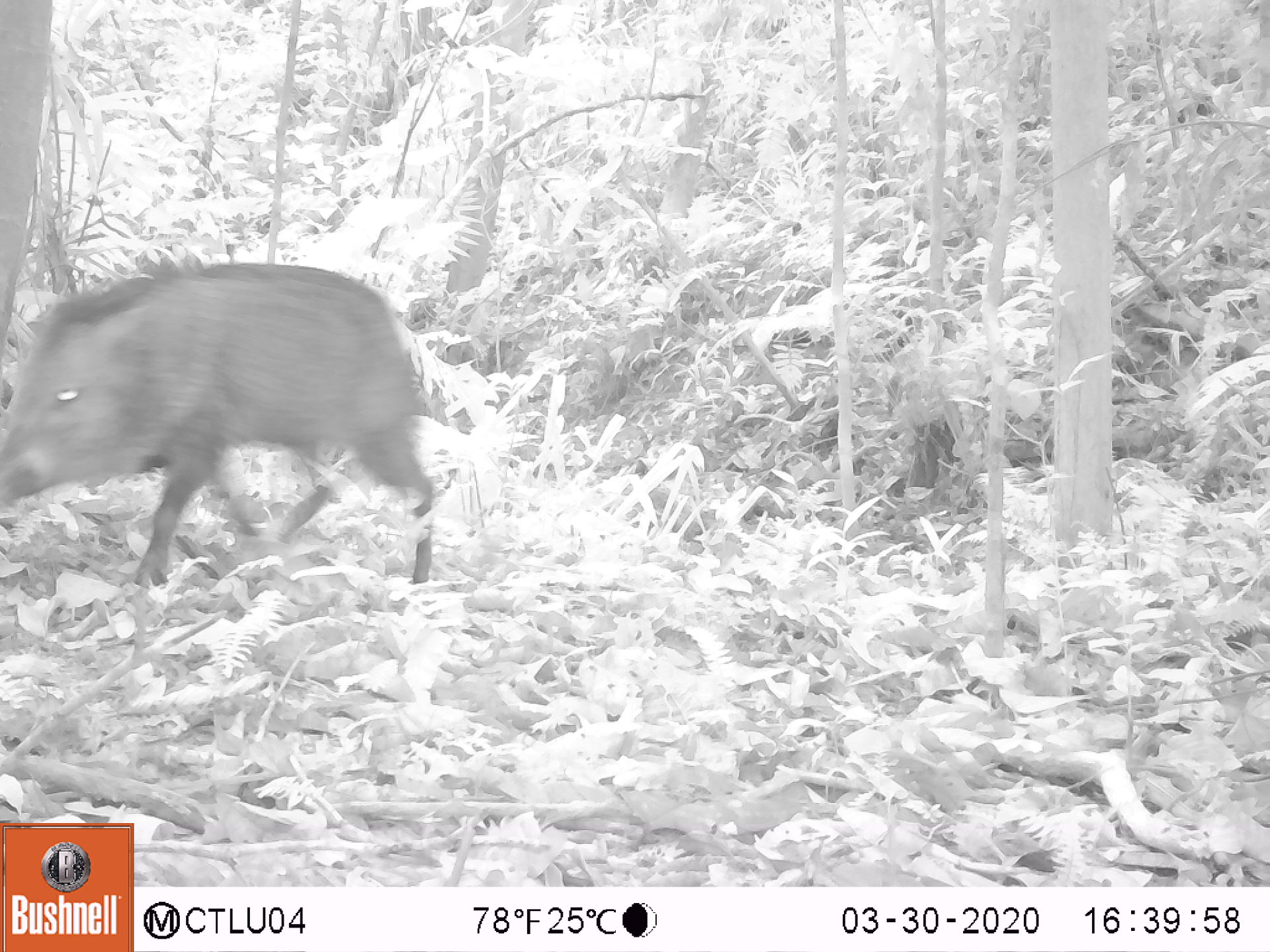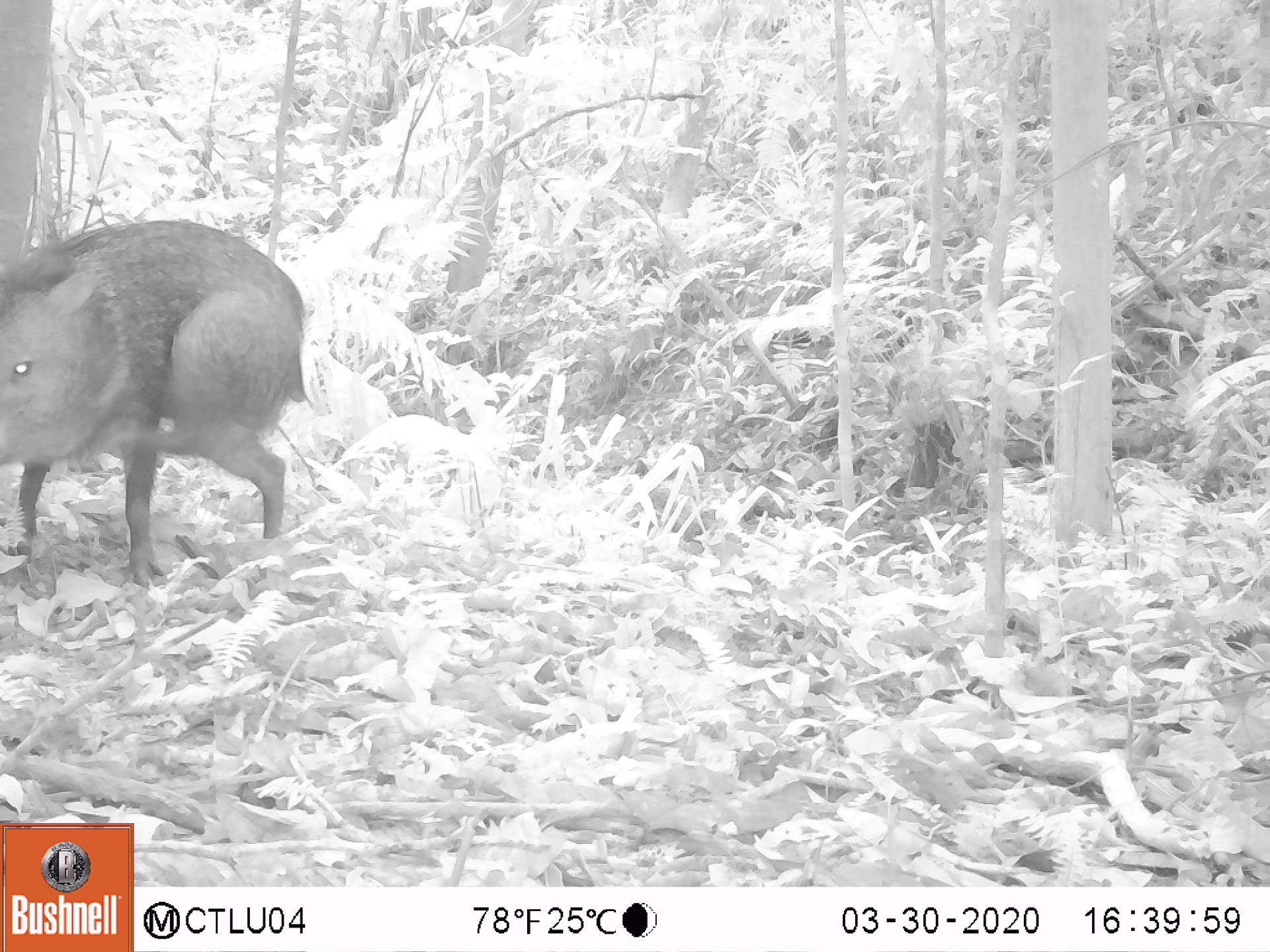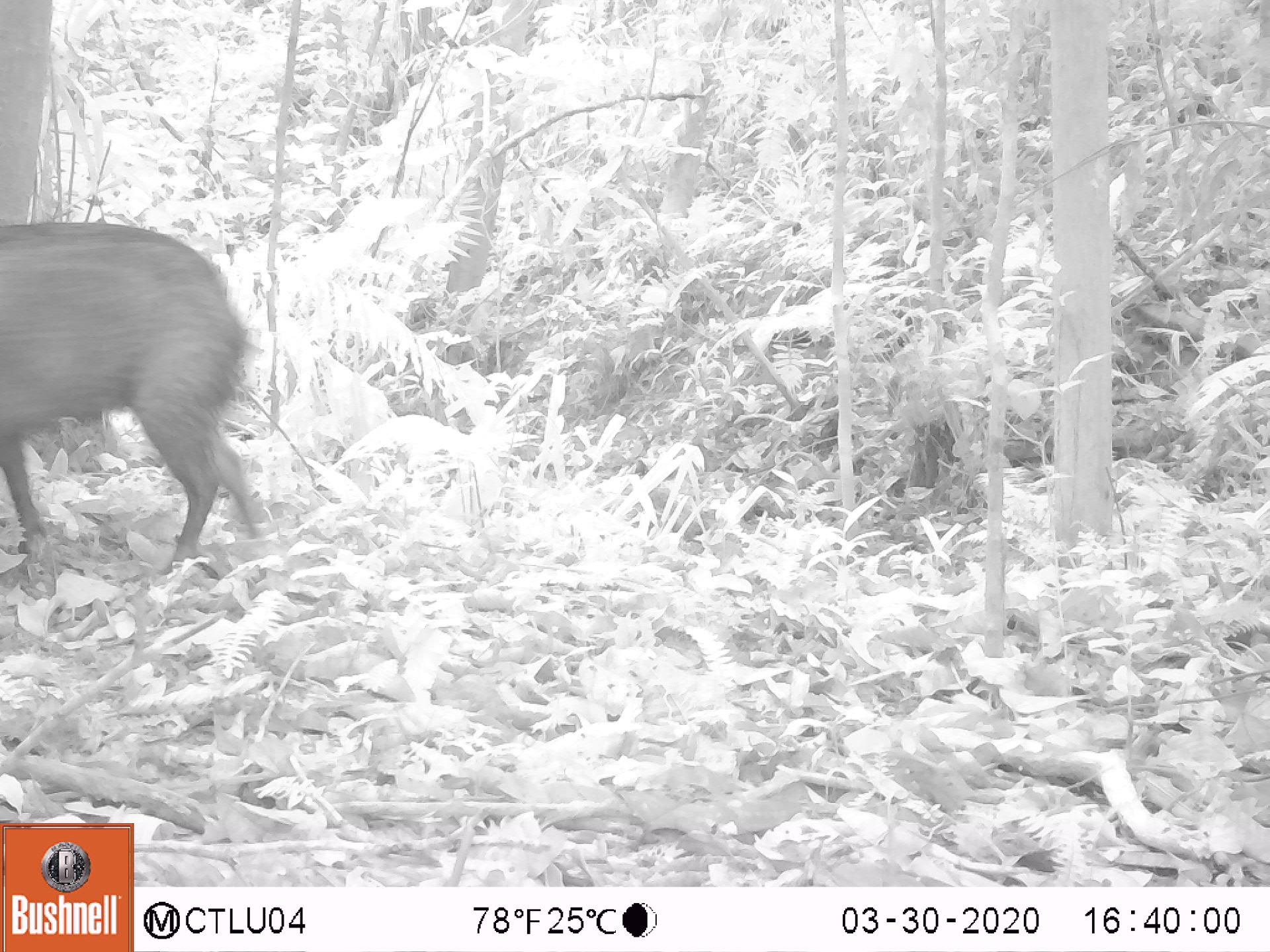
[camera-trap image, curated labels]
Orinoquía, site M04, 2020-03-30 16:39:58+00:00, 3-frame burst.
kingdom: Animalia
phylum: Chordata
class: Mammalia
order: Artiodactyla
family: Tayassuidae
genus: Pecari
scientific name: Pecari tajacu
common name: collared peccary